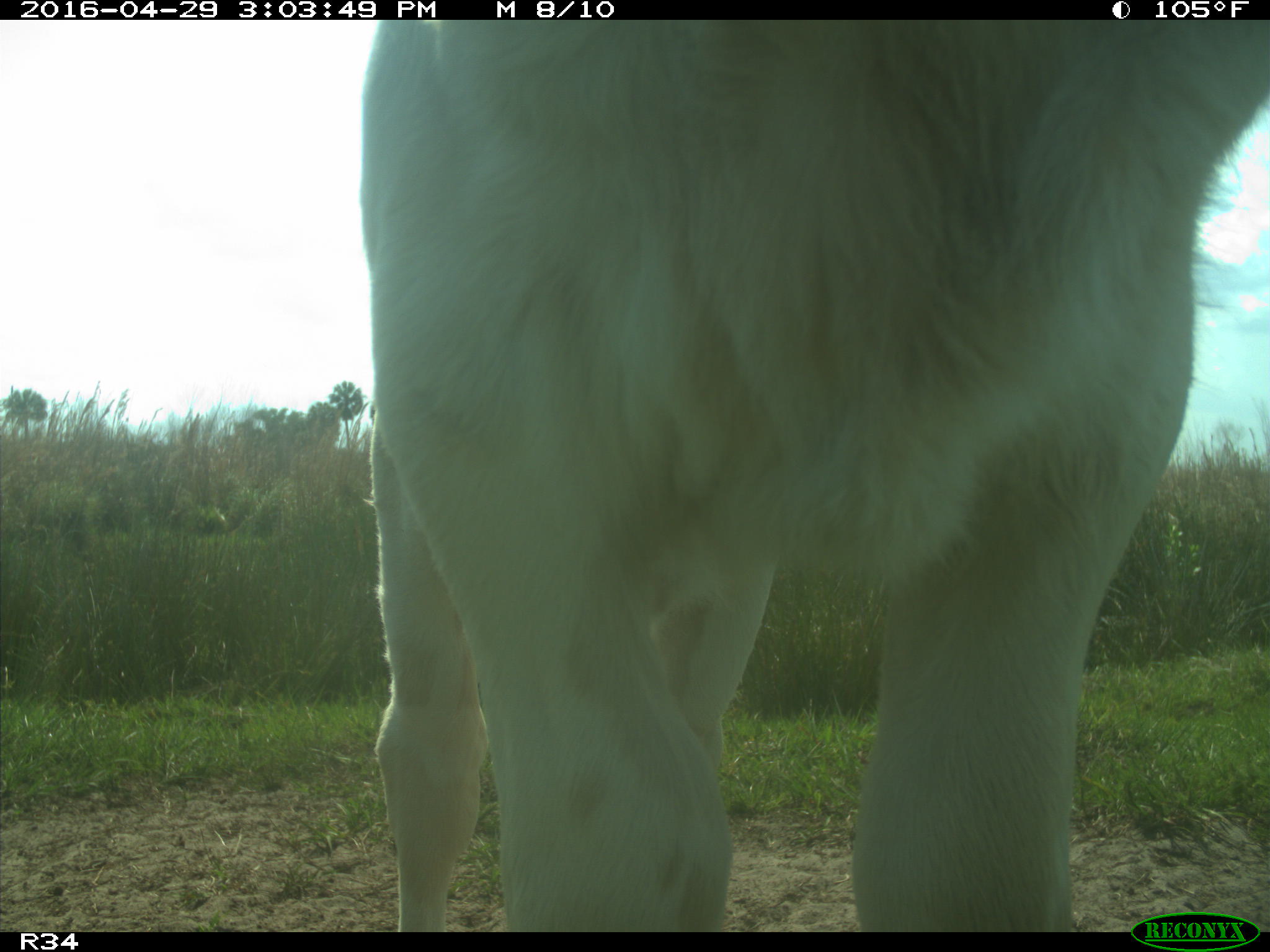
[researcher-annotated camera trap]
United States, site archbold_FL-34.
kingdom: Animalia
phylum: Chordata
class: Mammalia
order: Artiodactyla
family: Bovidae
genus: Bos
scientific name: Bos taurus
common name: domestic cow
Bos taurus (domestic cow).